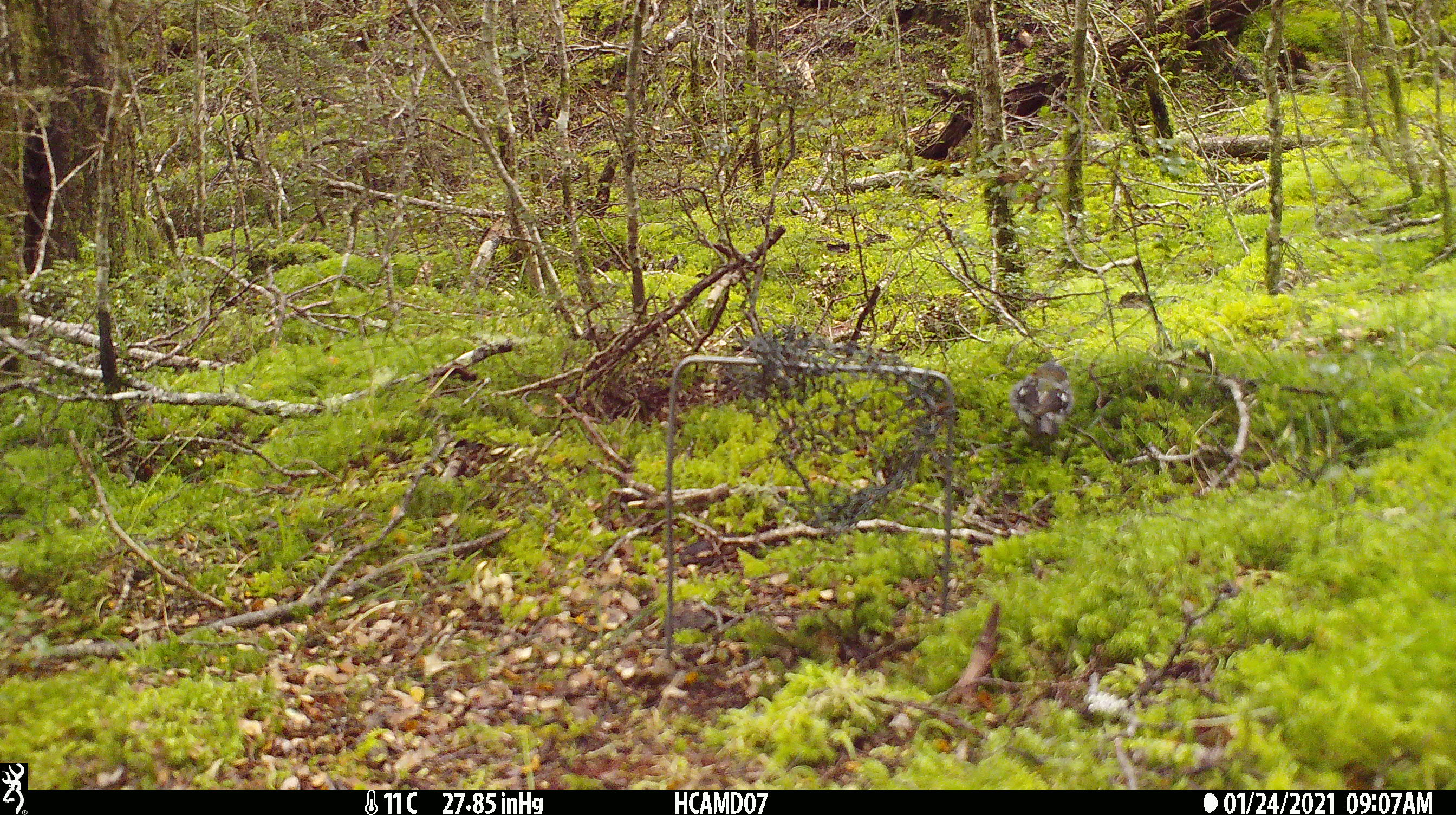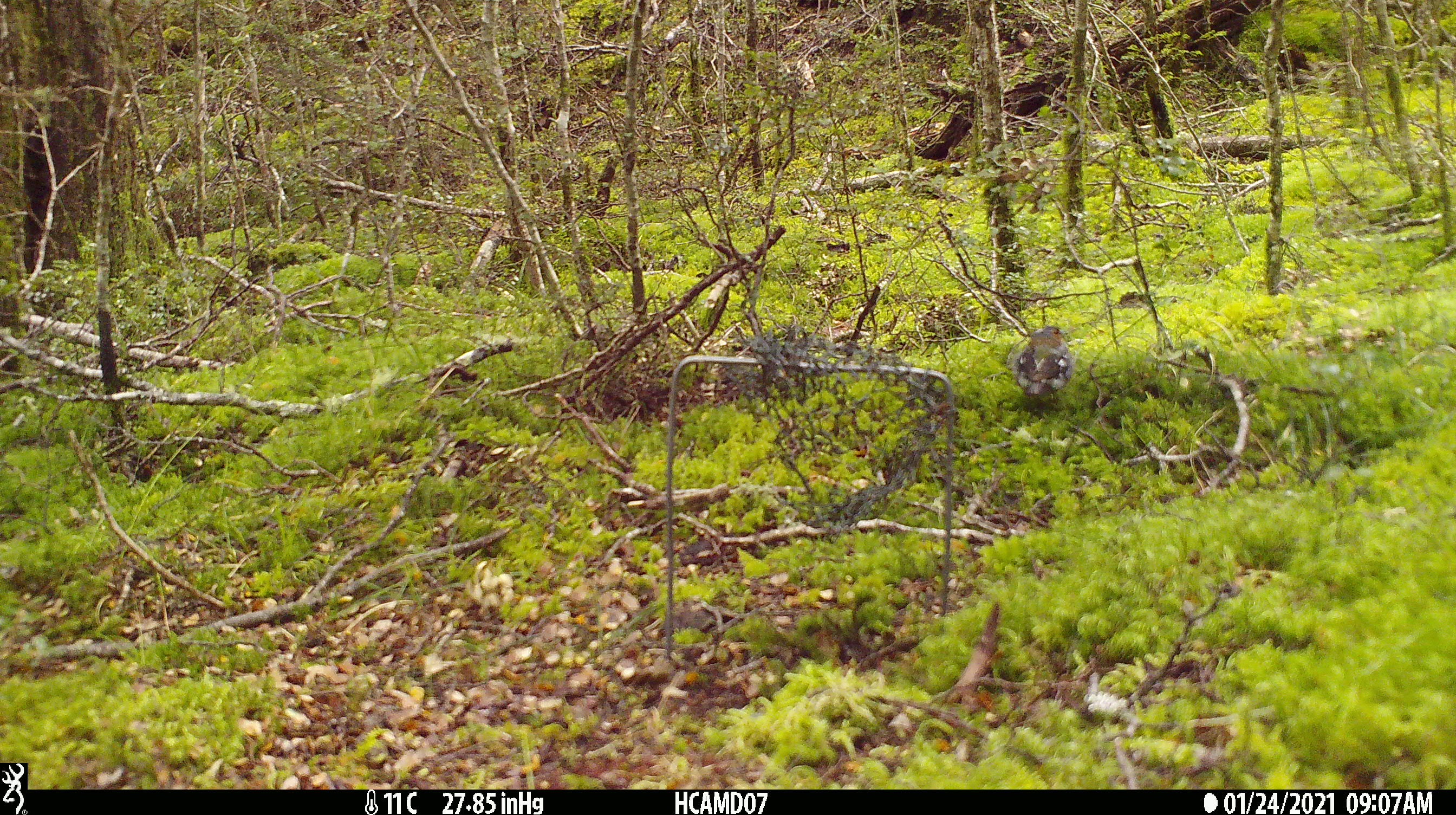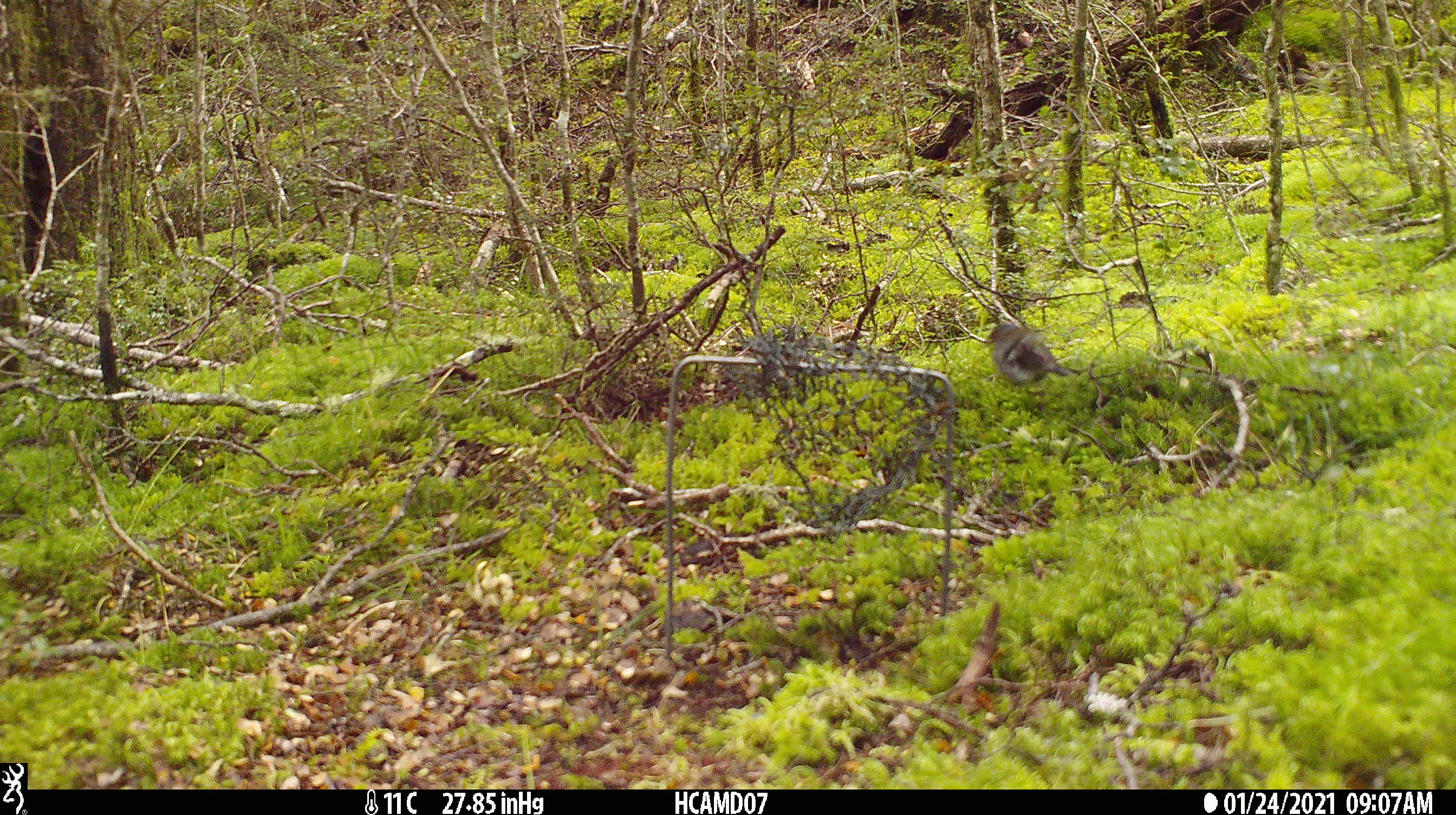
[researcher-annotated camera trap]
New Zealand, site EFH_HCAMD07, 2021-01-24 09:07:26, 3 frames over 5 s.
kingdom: Animalia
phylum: Chordata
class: Aves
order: Passeriformes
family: Fringillidae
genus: Fringilla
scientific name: Fringilla coelebs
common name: common chaffinch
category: chaffinch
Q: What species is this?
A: Chaffinch (common chaffinch) (Fringilla coelebs).